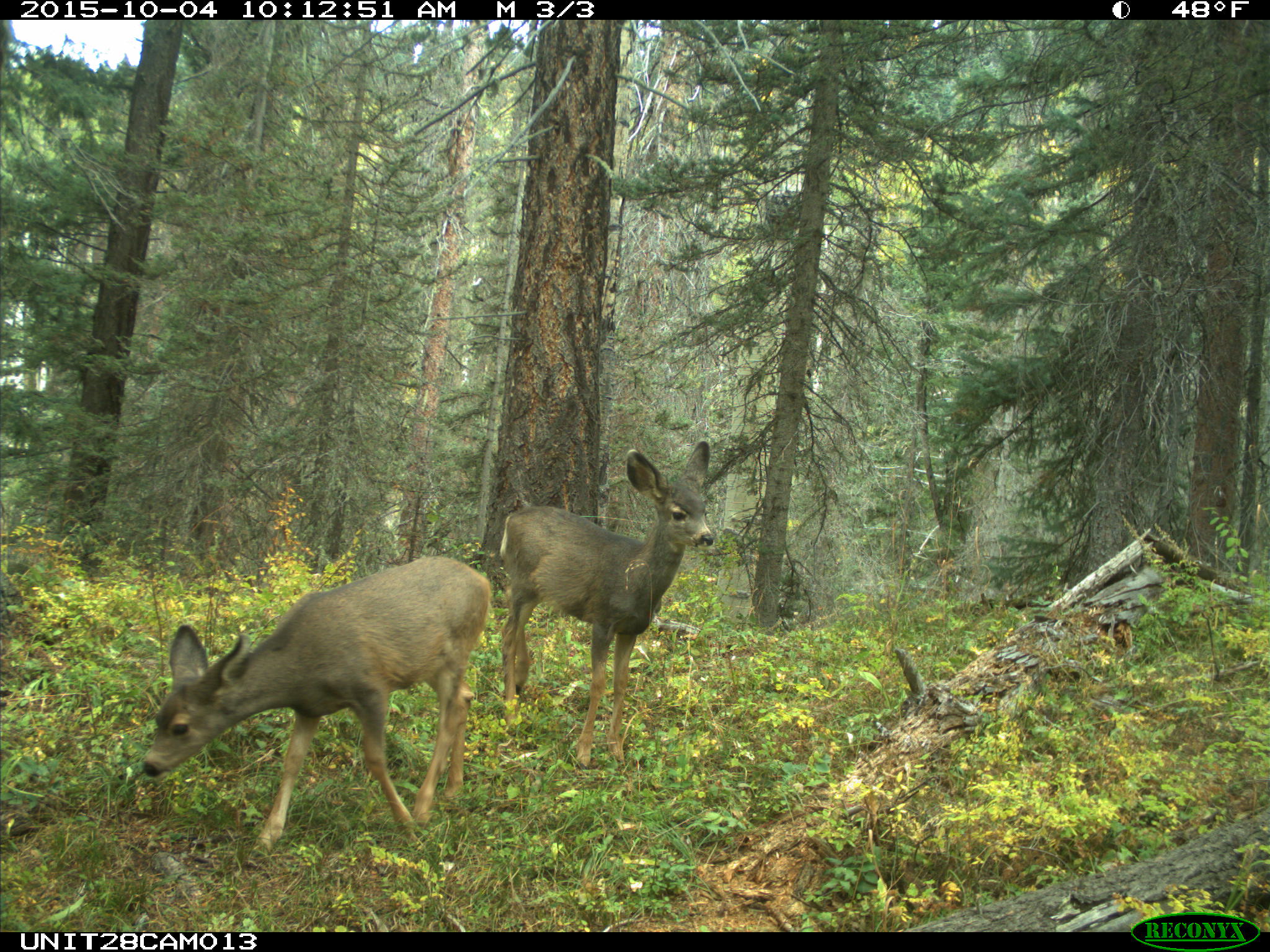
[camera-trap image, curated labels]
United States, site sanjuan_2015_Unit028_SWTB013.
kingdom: Animalia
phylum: Chordata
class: Mammalia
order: Artiodactyla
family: Cervidae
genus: Odocoileus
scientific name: Odocoileus hemionus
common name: mule deer